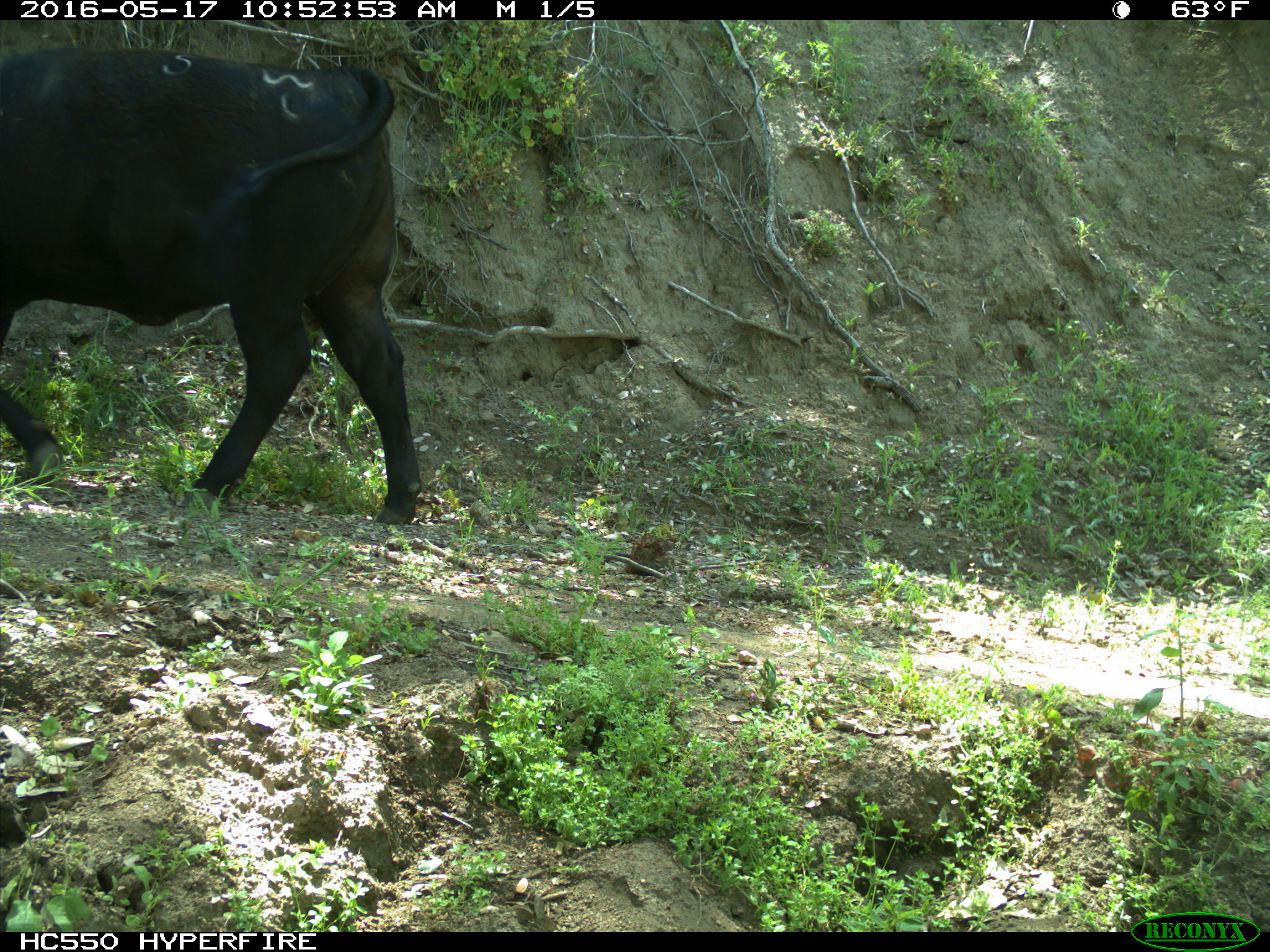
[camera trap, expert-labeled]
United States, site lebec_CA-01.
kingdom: Animalia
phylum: Chordata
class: Mammalia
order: Artiodactyla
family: Bovidae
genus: Bos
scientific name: Bos taurus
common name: domestic cow